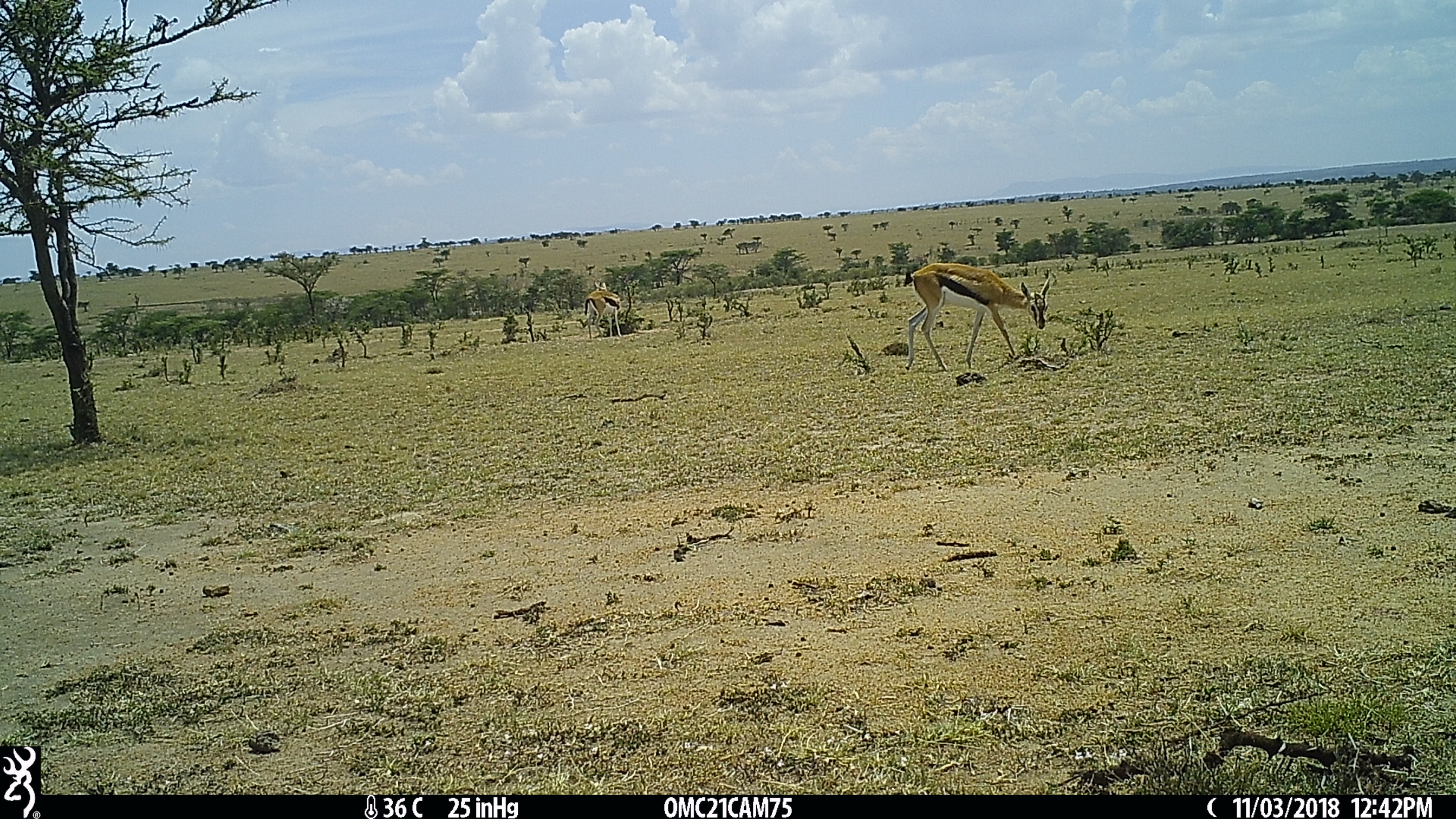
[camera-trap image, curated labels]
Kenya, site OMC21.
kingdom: Animalia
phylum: Chordata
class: Mammalia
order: Artiodactyla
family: Bovidae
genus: Eudorcas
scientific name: Eudorcas thomsonii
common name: thomon's gazelle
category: gazelle thomsons